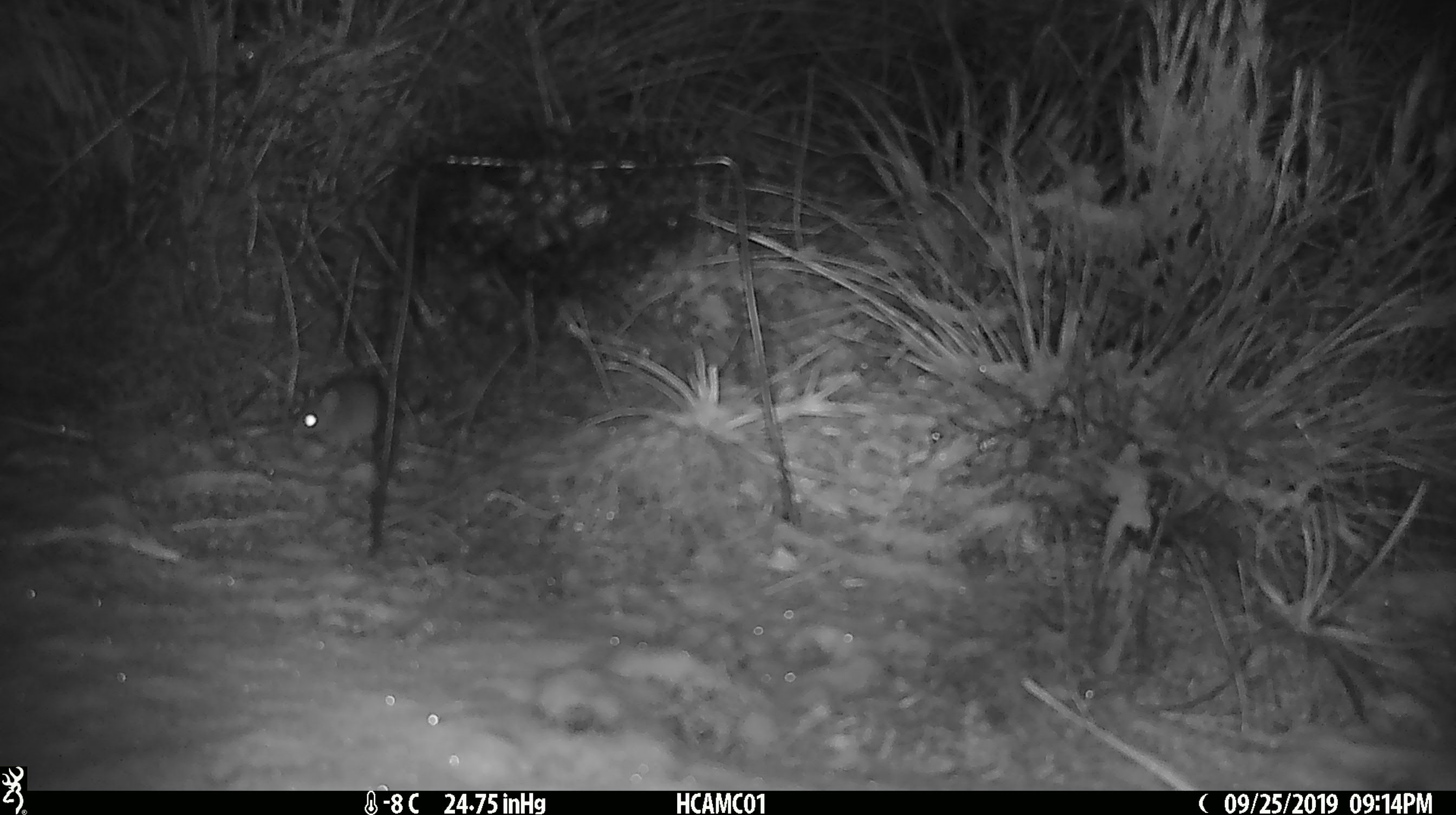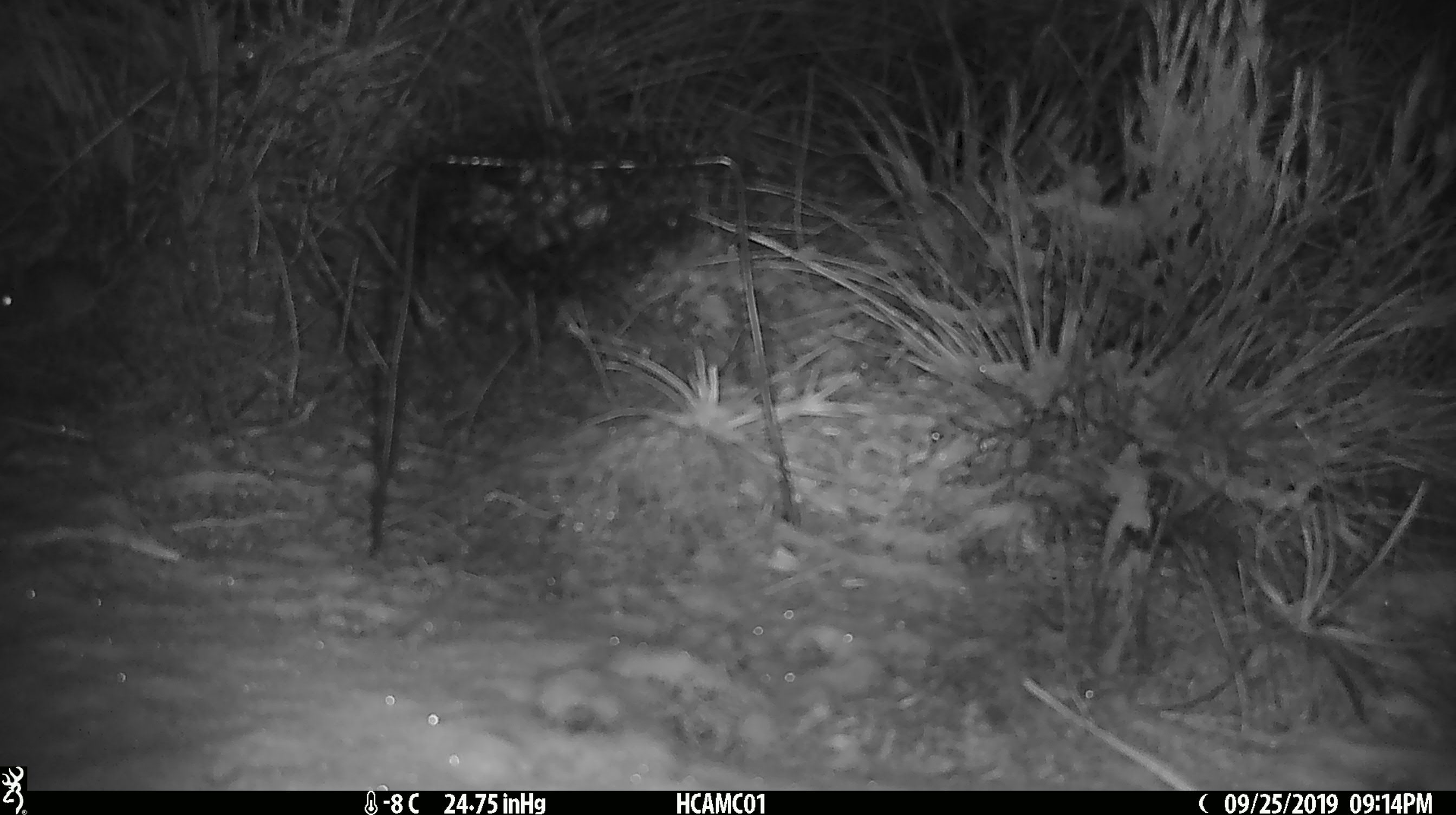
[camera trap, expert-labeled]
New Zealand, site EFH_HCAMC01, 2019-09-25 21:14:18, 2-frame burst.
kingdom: Animalia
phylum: Chordata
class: Mammalia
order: Rodentia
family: Muridae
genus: Mus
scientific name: Mus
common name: mouse